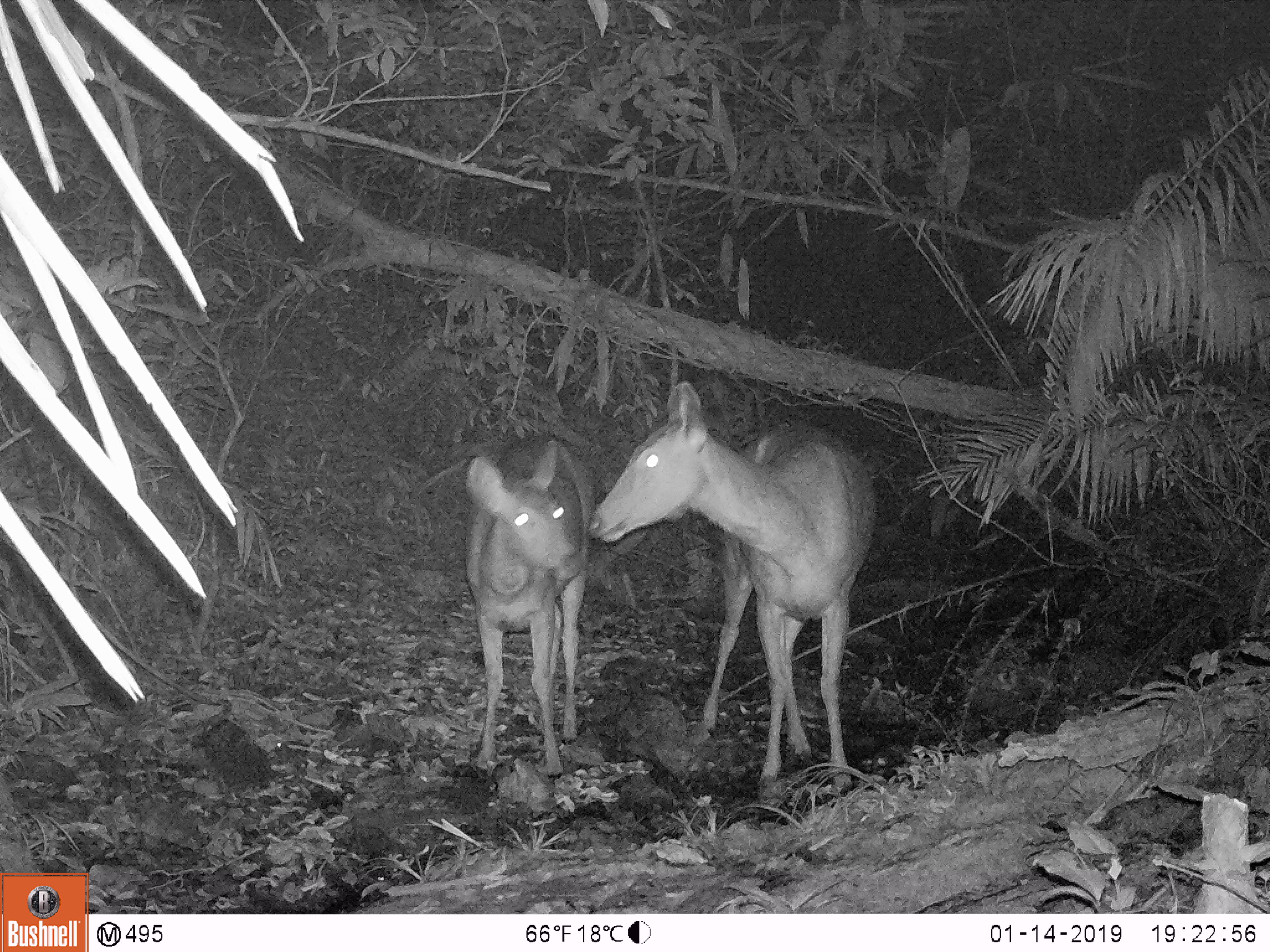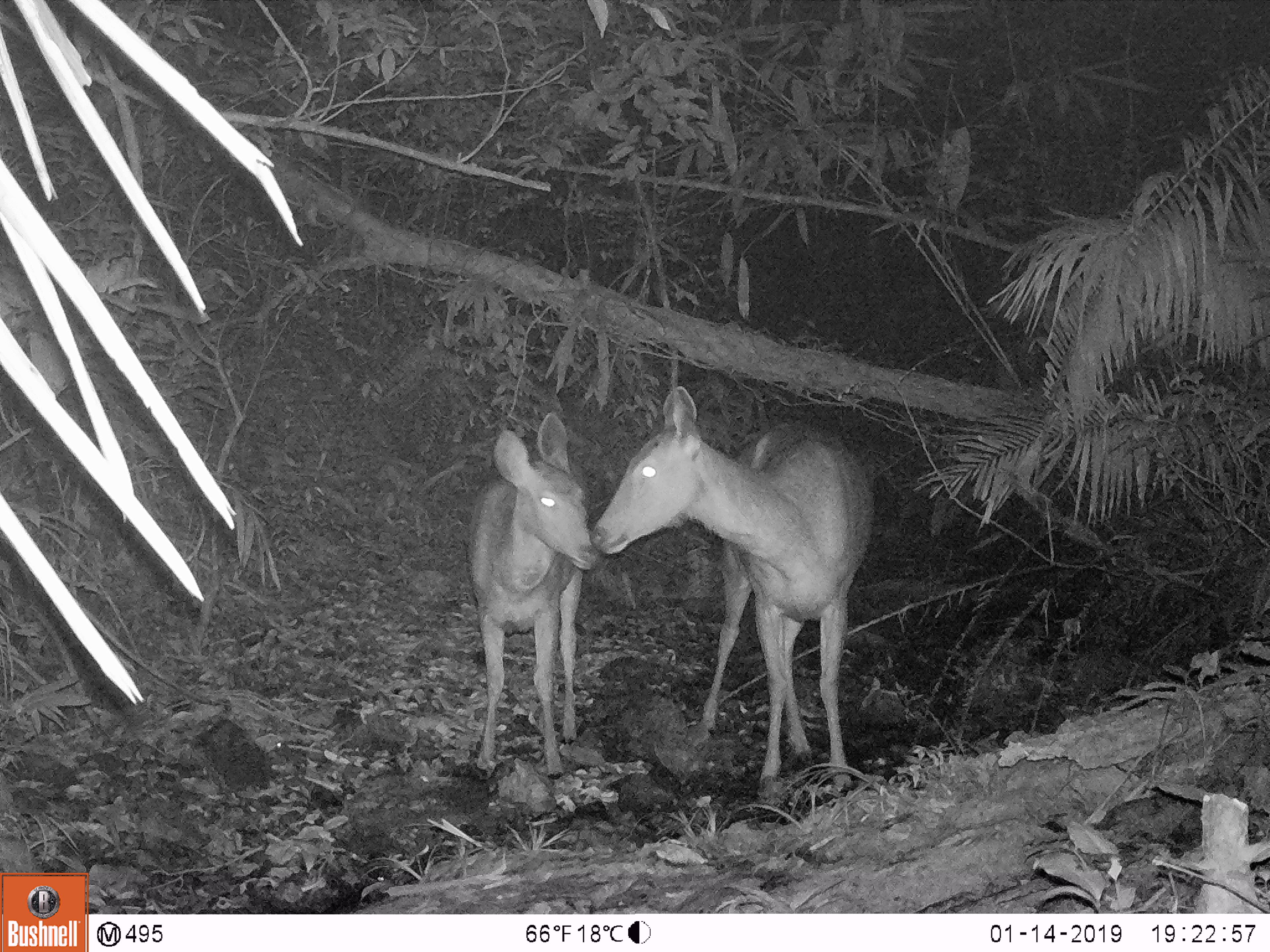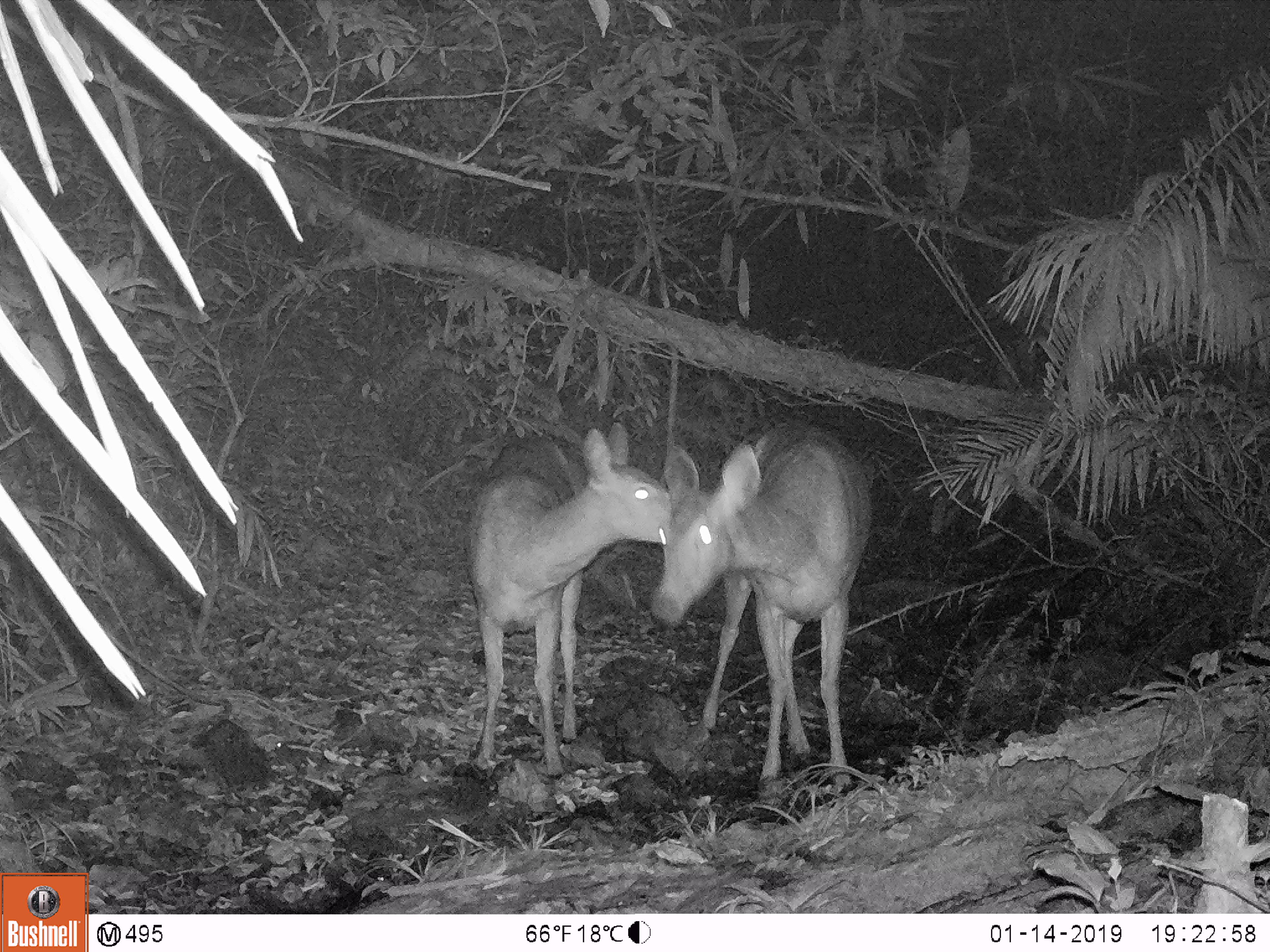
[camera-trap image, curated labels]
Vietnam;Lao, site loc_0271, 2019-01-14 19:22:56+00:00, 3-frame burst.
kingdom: Animalia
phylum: Chordata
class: Mammalia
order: Artiodactyla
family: Cervidae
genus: Rusa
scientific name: Rusa unicolor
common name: sambar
Sambar (Rusa unicolor). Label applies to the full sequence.